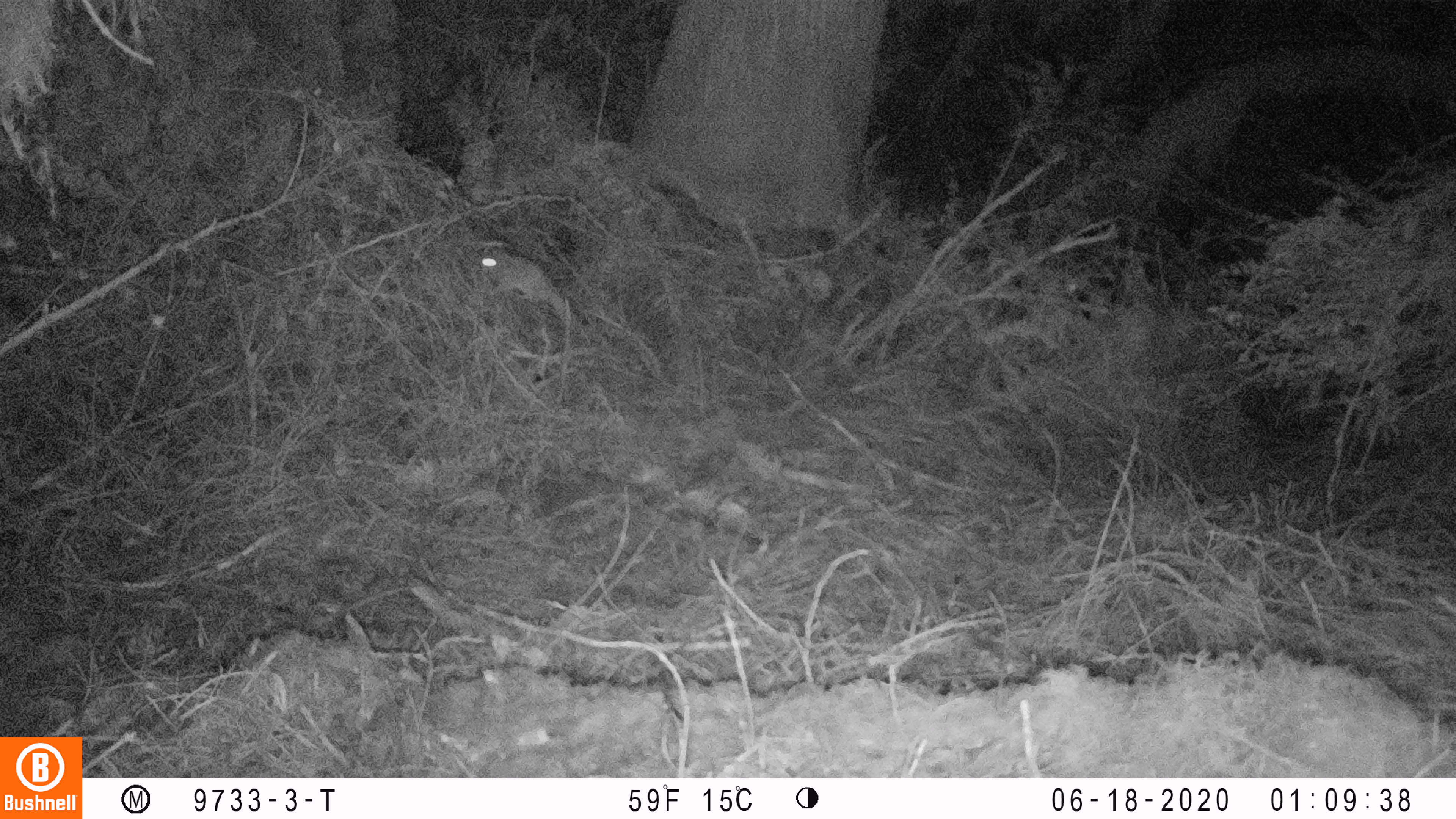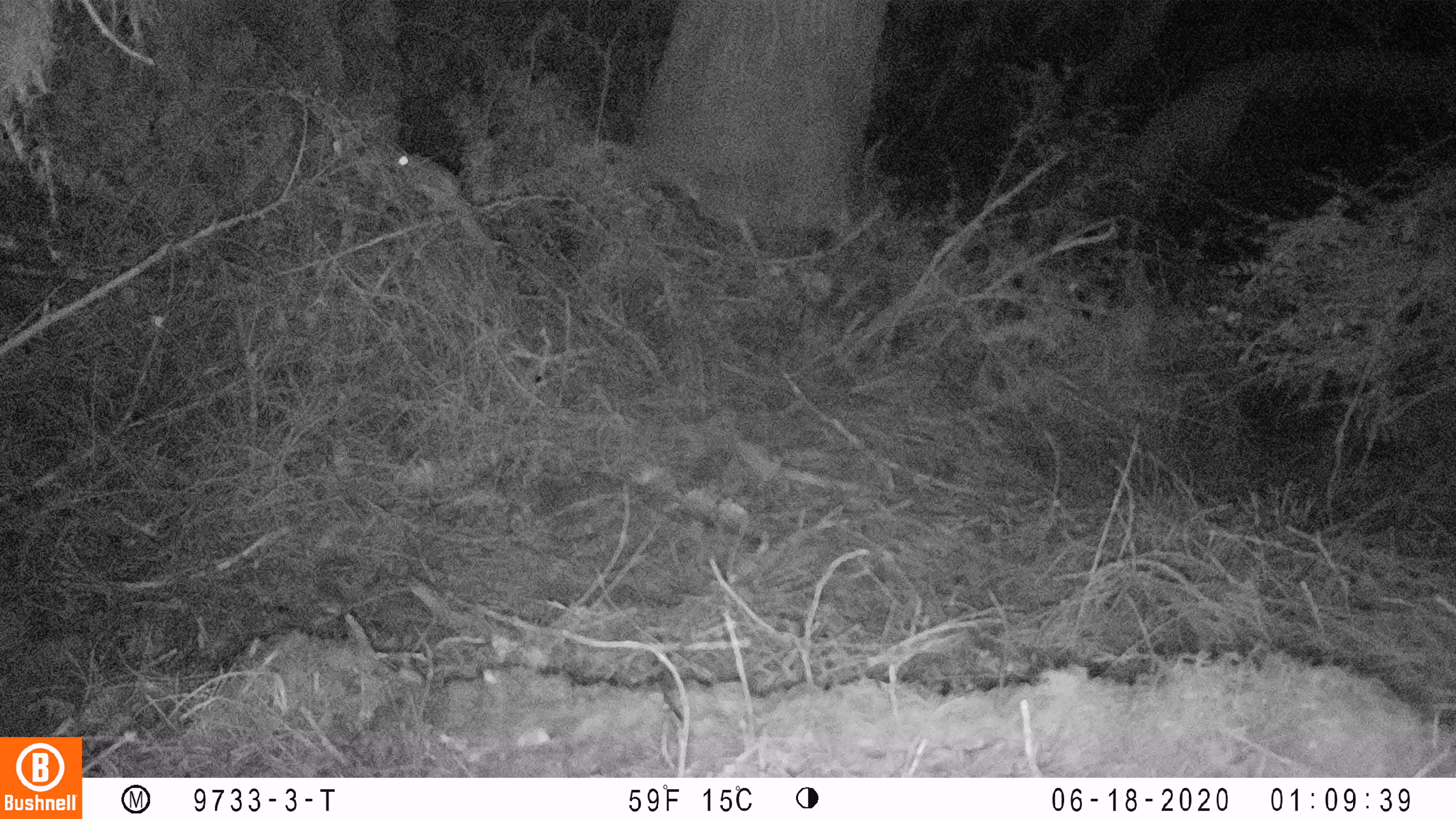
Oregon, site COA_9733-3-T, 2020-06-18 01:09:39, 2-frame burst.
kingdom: Animalia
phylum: Chordata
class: Mammalia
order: Rodentia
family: Sciuridae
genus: Glaucomys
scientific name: Glaucomys oregonensis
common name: humboldt's flying squirrel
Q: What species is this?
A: Humboldt's flying squirrel (Glaucomys oregonensis).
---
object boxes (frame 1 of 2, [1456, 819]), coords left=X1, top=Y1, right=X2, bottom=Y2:
humboldt's flying squirrel: left=468, top=239, right=589, bottom=340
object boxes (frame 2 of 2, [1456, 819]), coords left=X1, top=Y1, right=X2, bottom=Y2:
humboldt's flying squirrel: left=386, top=139, right=511, bottom=266